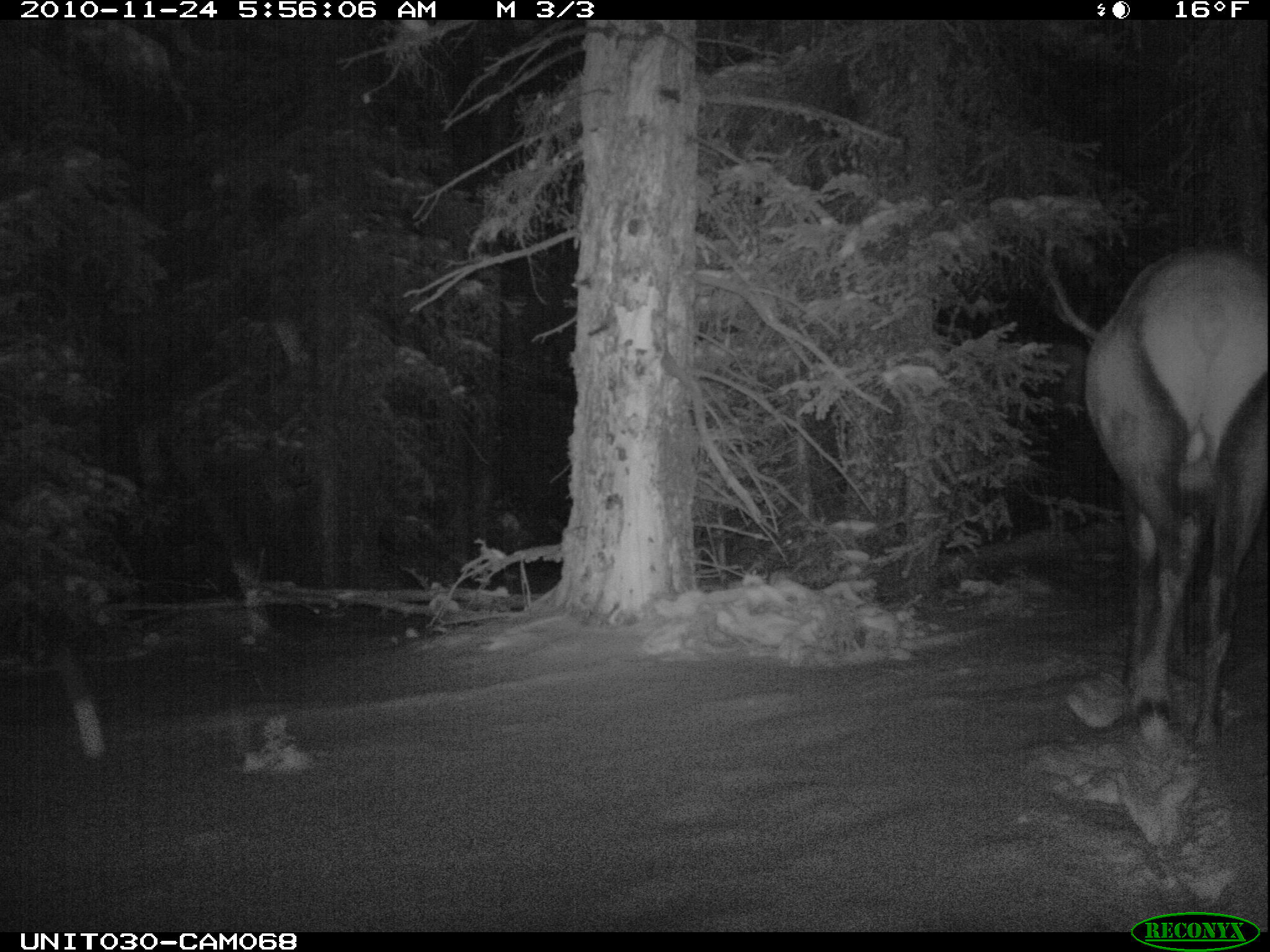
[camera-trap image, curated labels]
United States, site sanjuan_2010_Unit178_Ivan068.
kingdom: Animalia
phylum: Chordata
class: Mammalia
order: Artiodactyla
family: Cervidae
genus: Cervus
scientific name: Cervus elaphus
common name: red deer